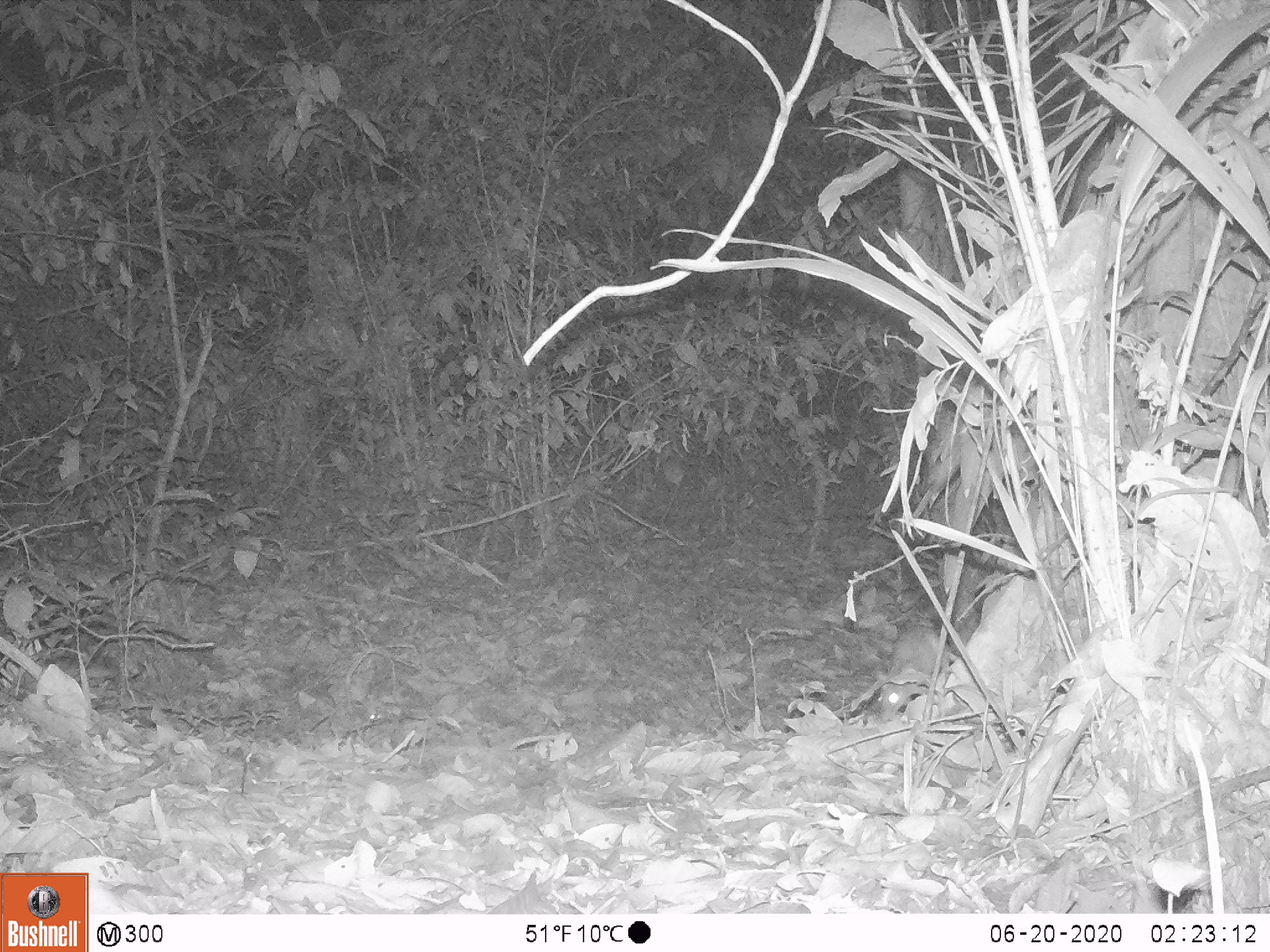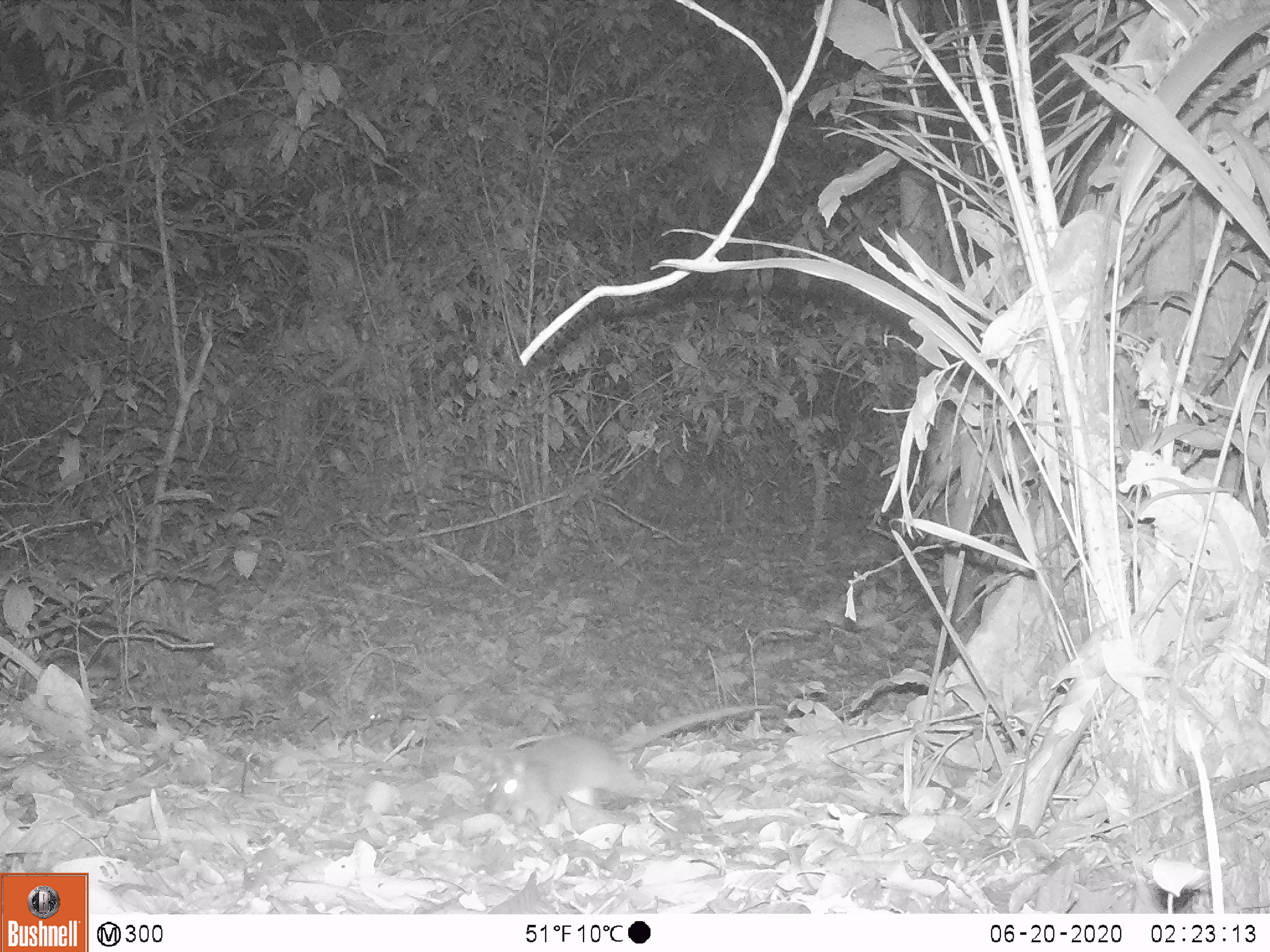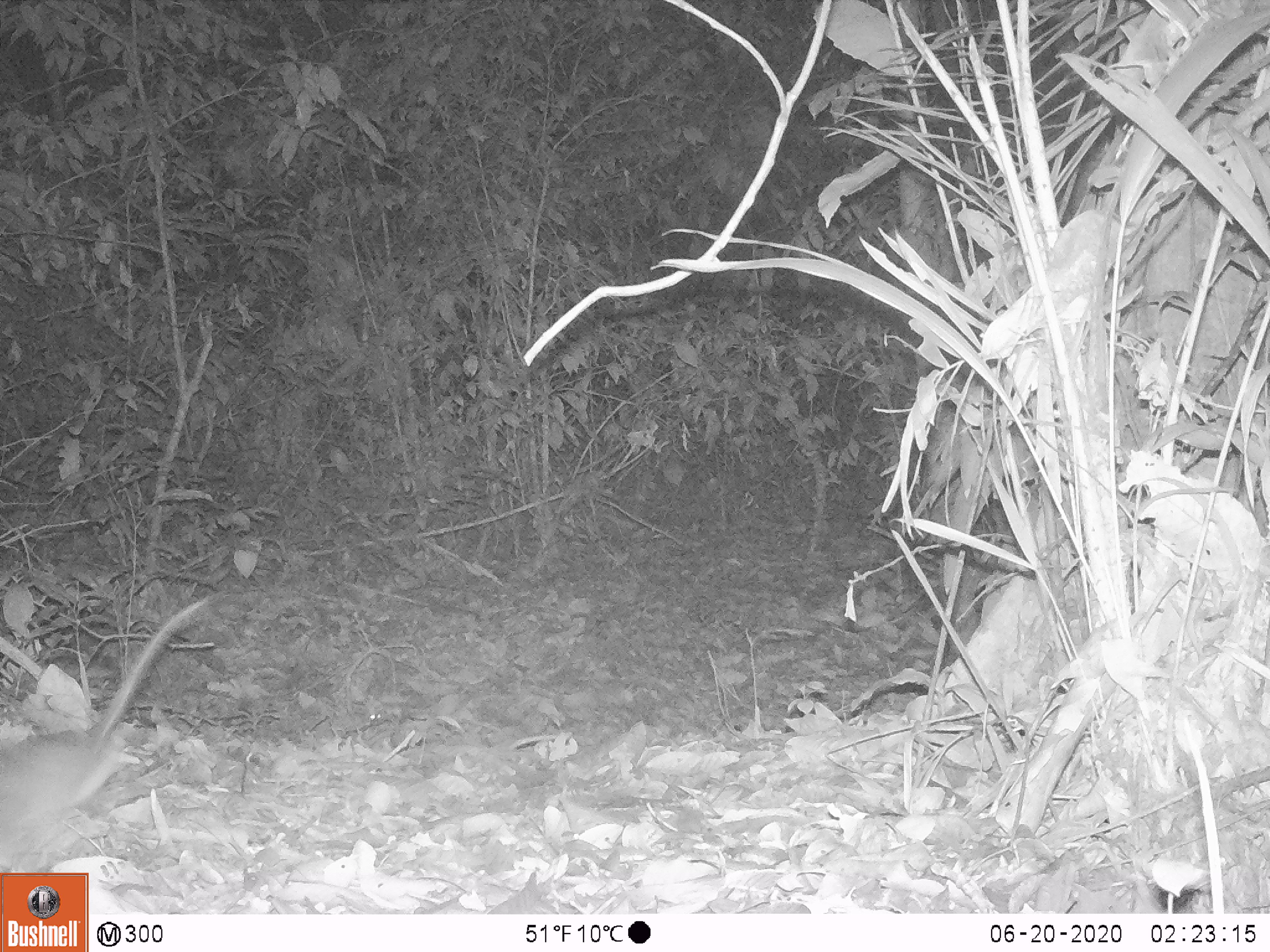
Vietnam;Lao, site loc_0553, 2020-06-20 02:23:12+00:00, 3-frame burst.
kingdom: Animalia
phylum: Chordata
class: Mammalia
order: Rodentia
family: Muridae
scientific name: Muridae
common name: old-world mice and rats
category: unidentified murid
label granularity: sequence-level